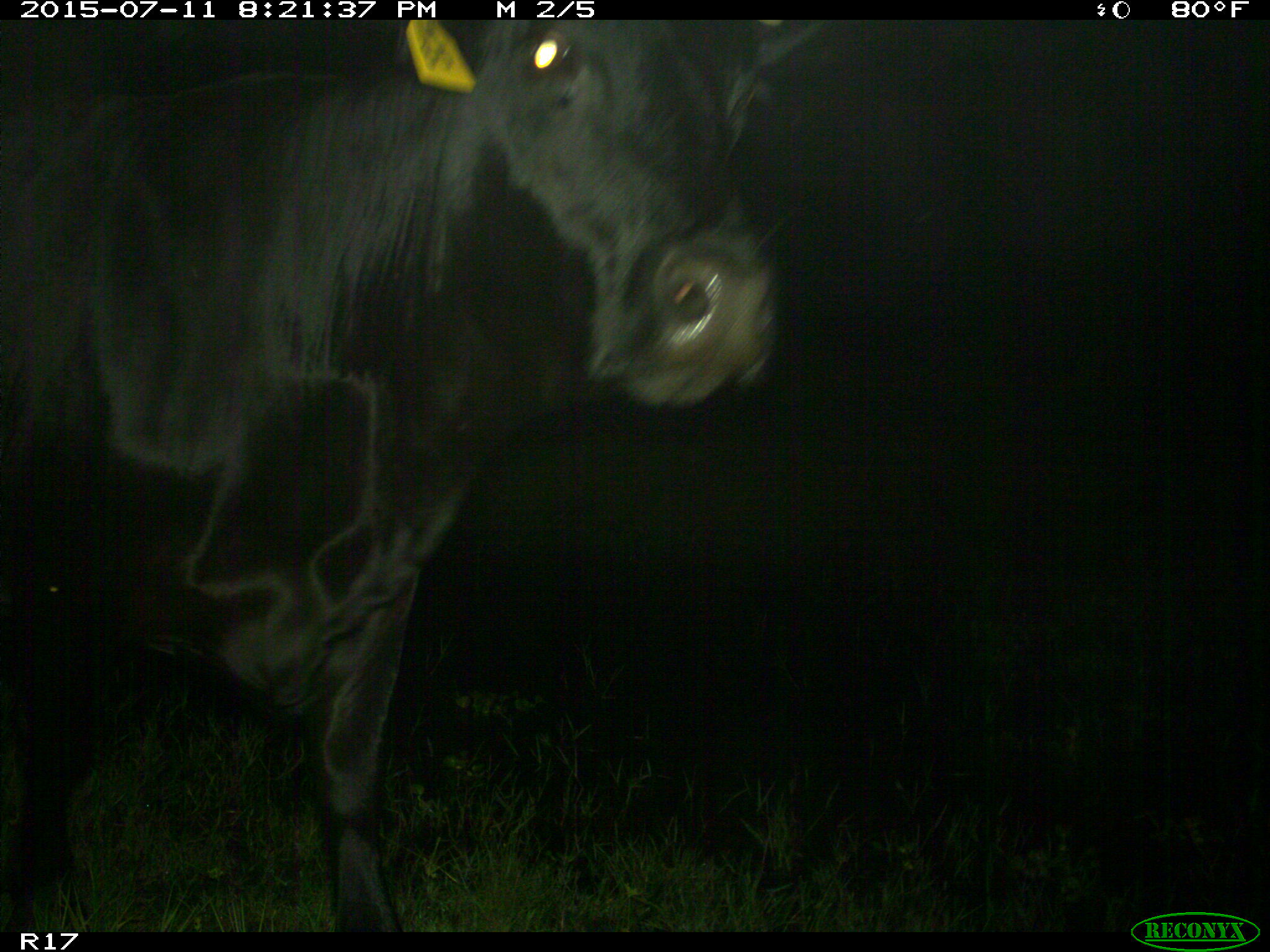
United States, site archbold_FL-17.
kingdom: Animalia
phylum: Chordata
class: Mammalia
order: Artiodactyla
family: Bovidae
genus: Bos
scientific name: Bos taurus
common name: domestic cow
Bos taurus (domestic cow).